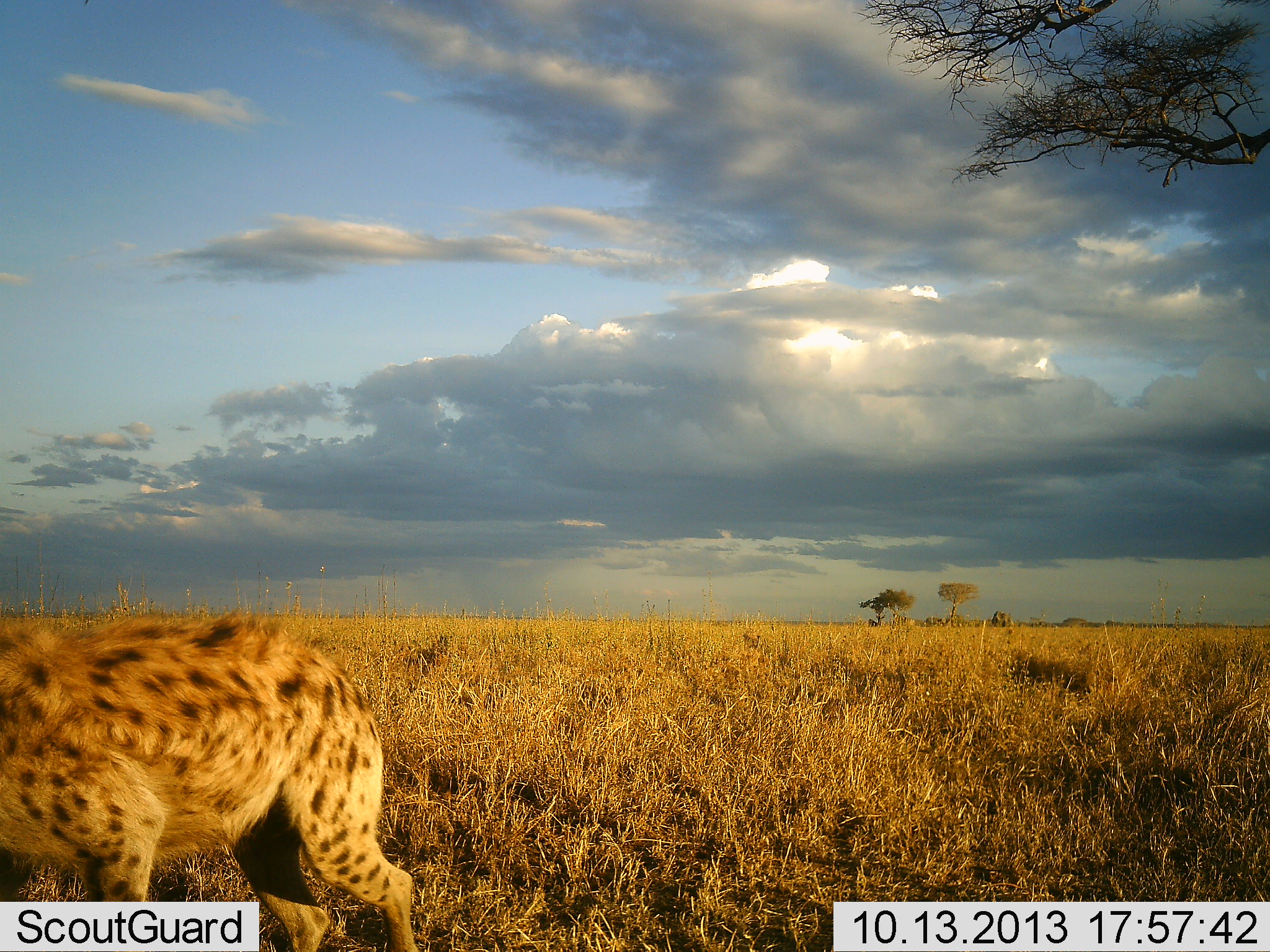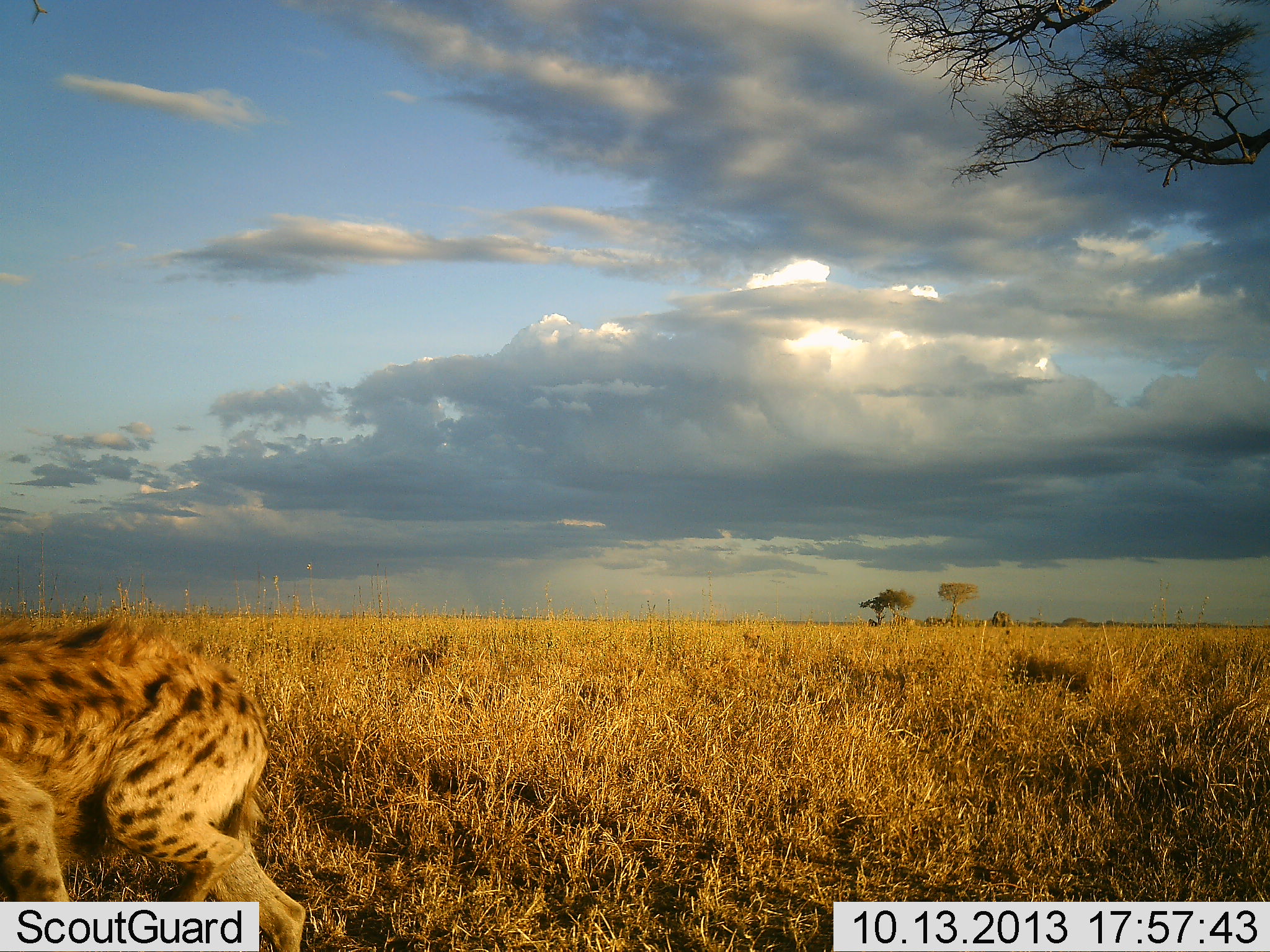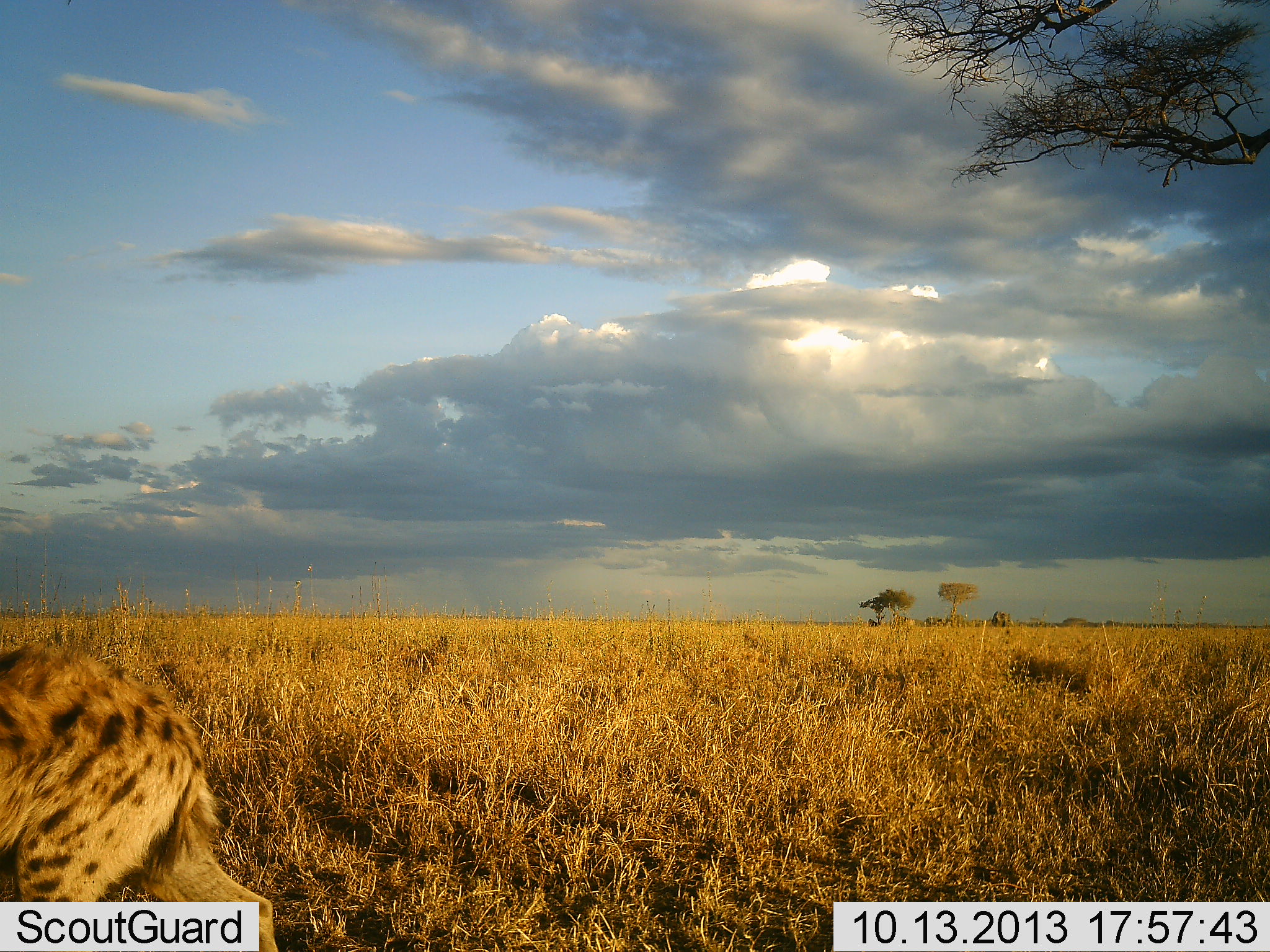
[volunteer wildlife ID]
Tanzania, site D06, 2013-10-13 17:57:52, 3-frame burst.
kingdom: Animalia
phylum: Chordata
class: Mammalia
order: Carnivora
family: Hyaenidae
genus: Crocuta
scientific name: Crocuta crocuta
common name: spotted hyena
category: hyenaspotted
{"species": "hyenaspotted (spotted hyena) (Crocuta crocuta)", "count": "1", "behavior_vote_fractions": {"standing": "6%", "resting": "0%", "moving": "94%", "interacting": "0%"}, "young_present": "0%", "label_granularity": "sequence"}